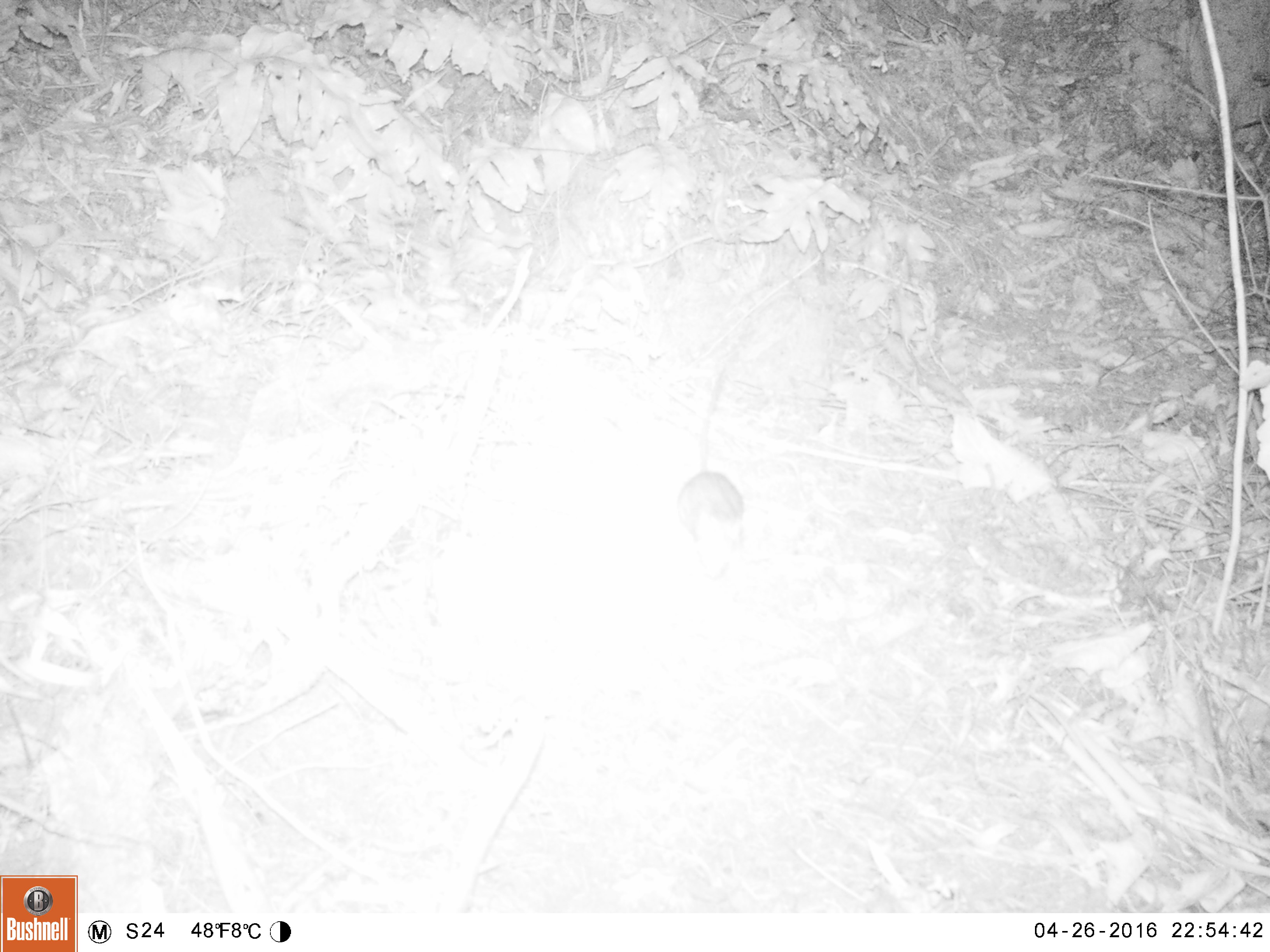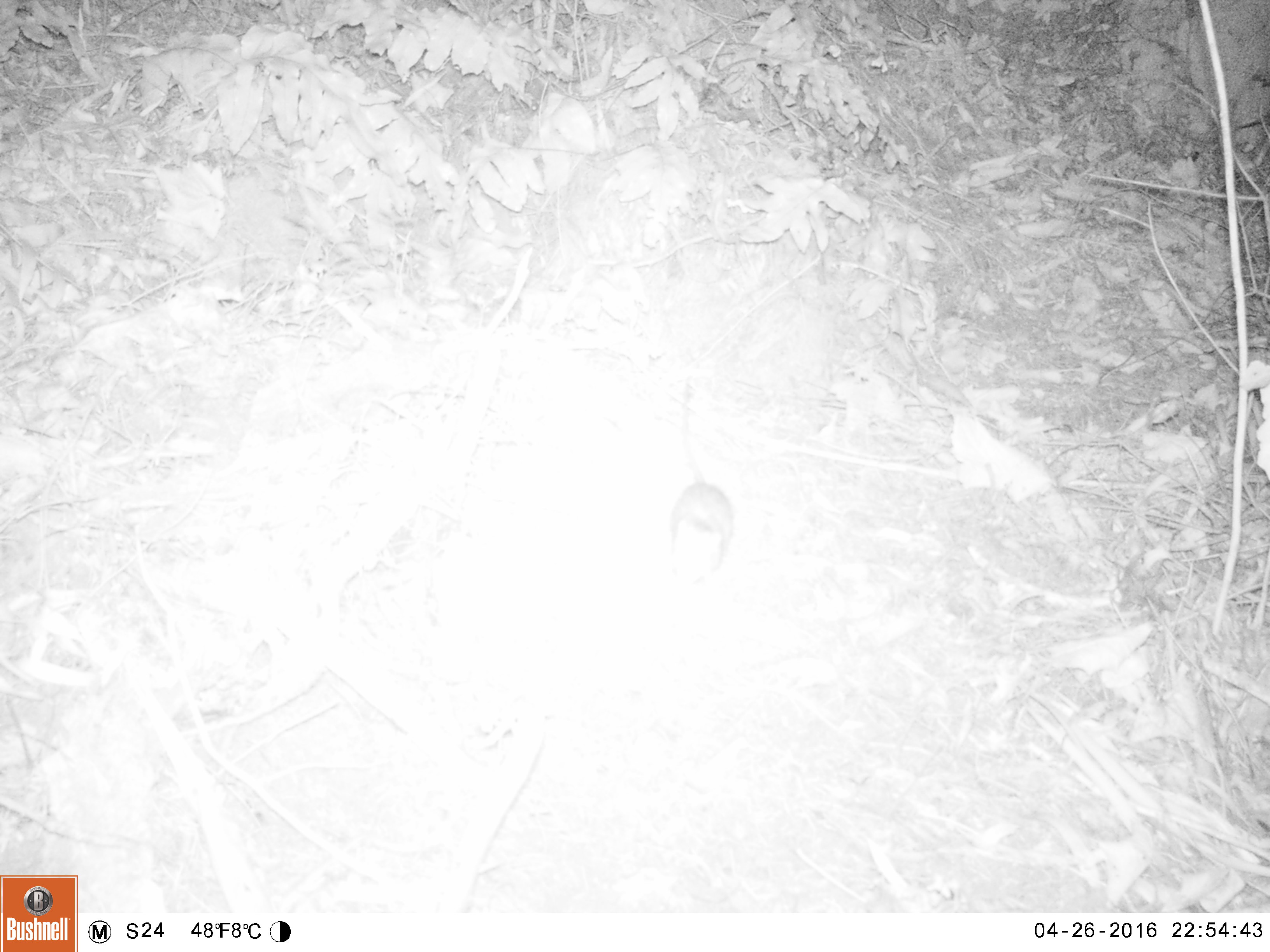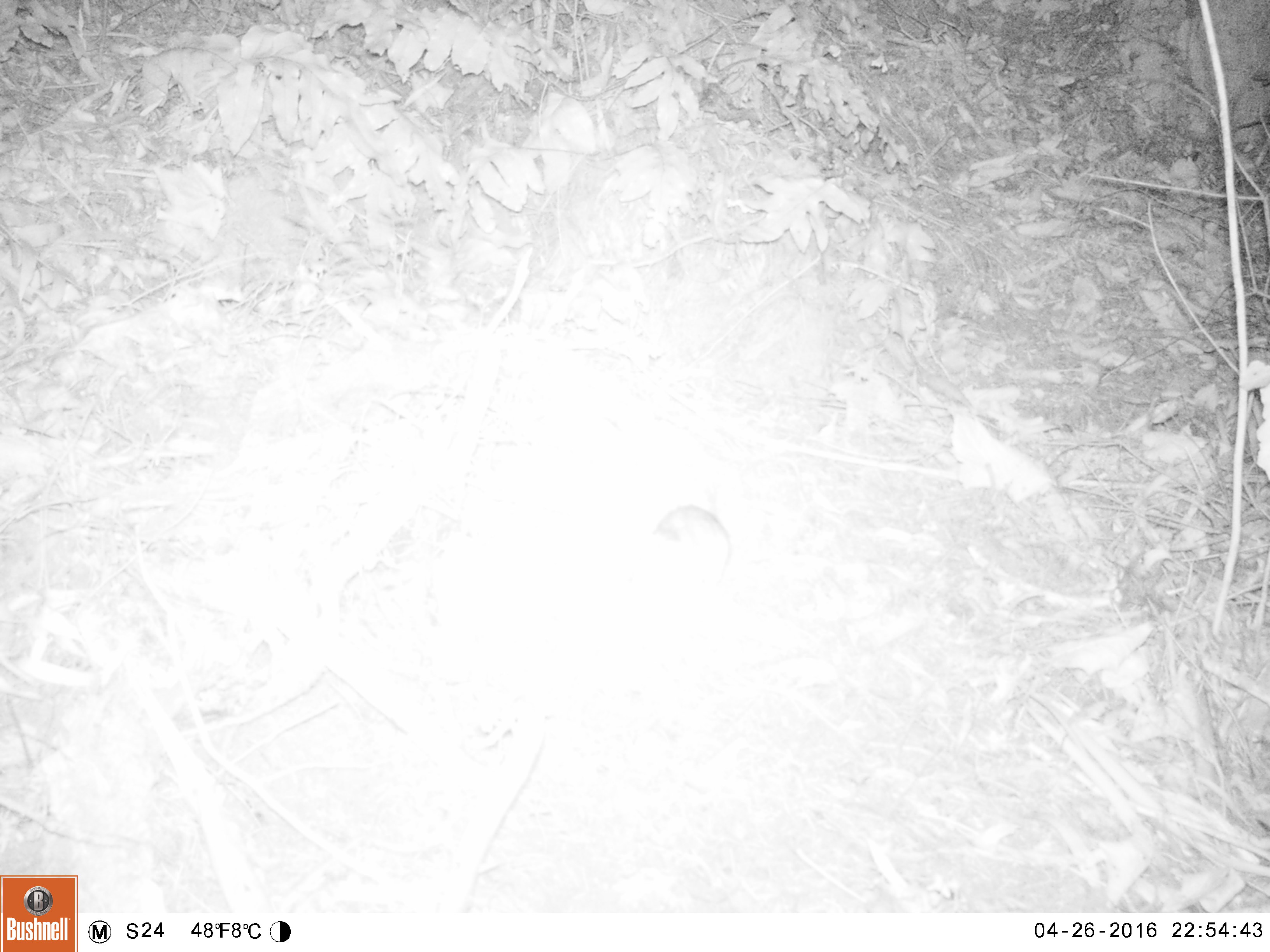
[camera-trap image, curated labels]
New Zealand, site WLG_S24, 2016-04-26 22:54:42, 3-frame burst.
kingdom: Animalia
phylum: Chordata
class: Mammalia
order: Rodentia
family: Muridae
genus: Rattus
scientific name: Rattus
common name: rat